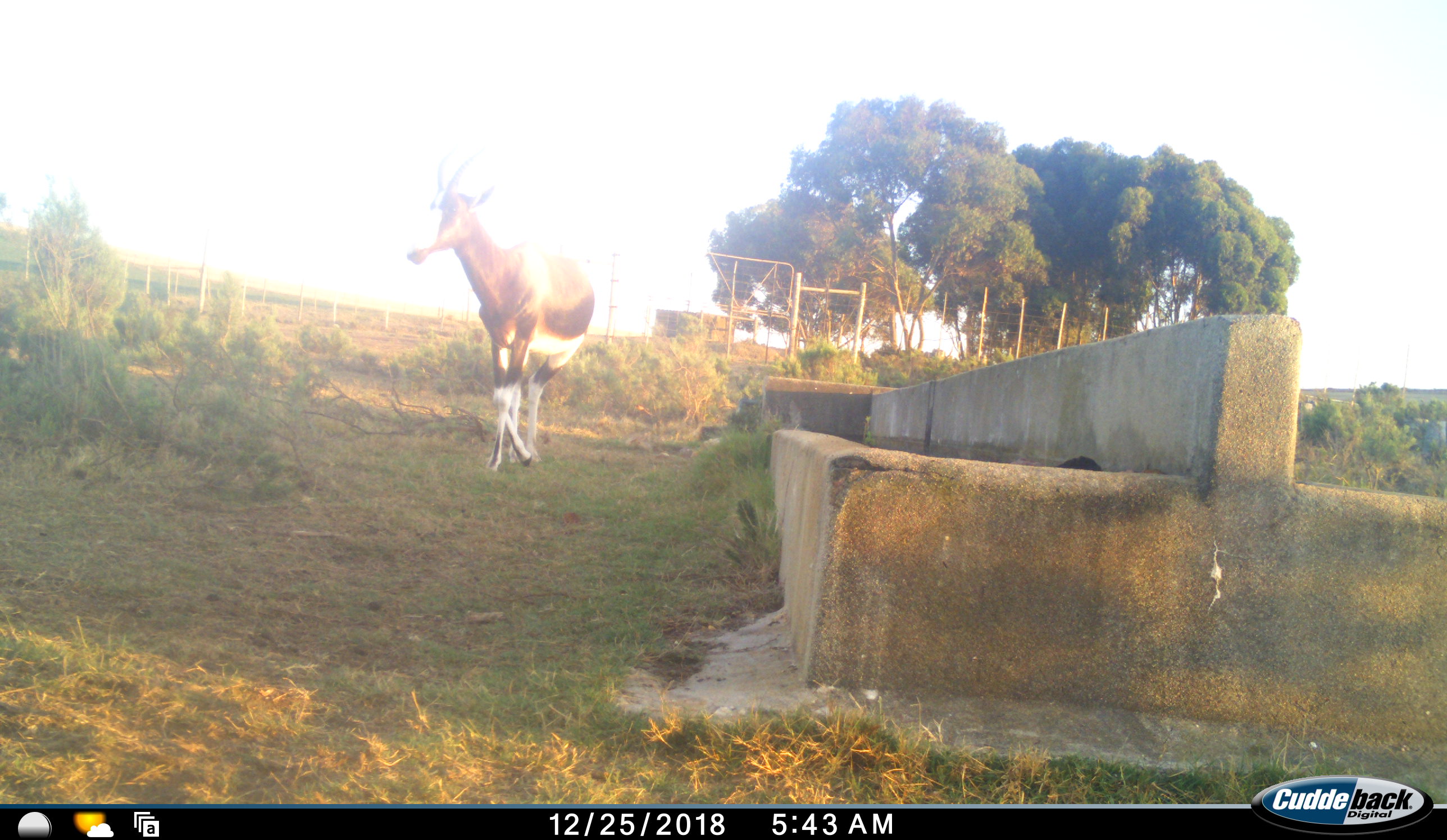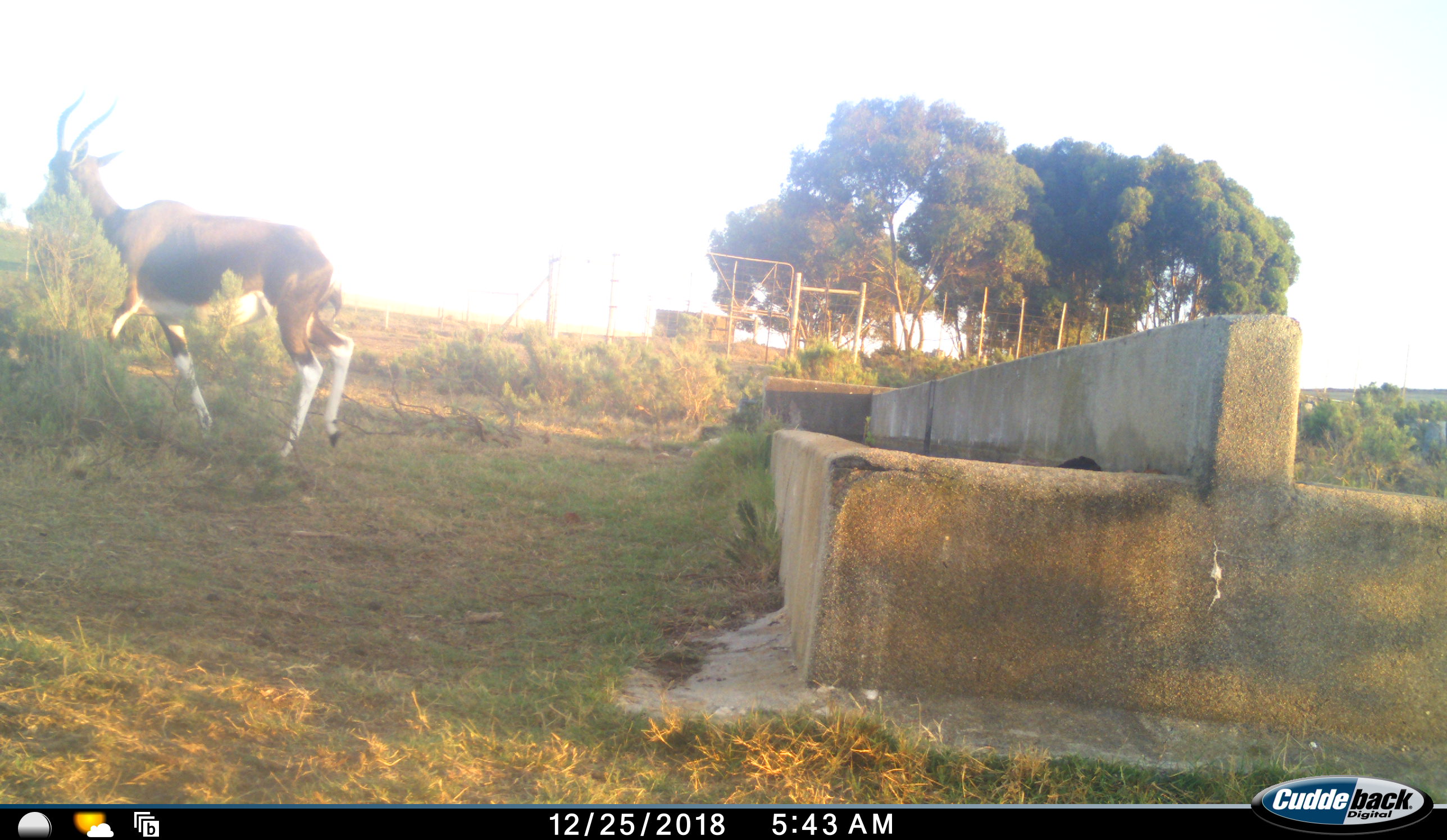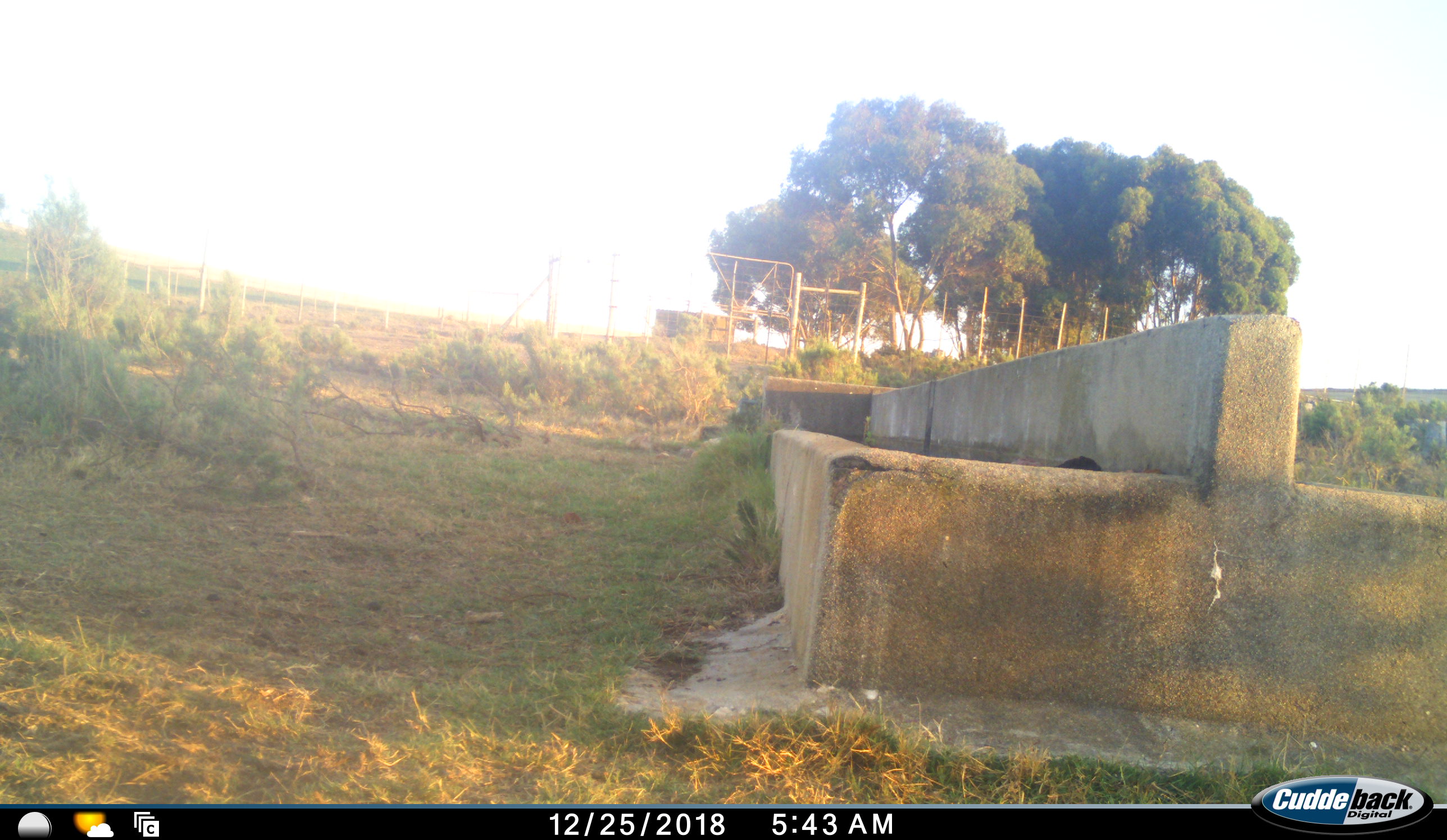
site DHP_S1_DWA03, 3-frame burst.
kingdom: Animalia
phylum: Chordata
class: Mammalia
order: Artiodactyla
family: Bovidae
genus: Damaliscus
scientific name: Damaliscus pygargus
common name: bontebok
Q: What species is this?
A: Bontebok (Damaliscus pygargus).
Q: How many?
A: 1.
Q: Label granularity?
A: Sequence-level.